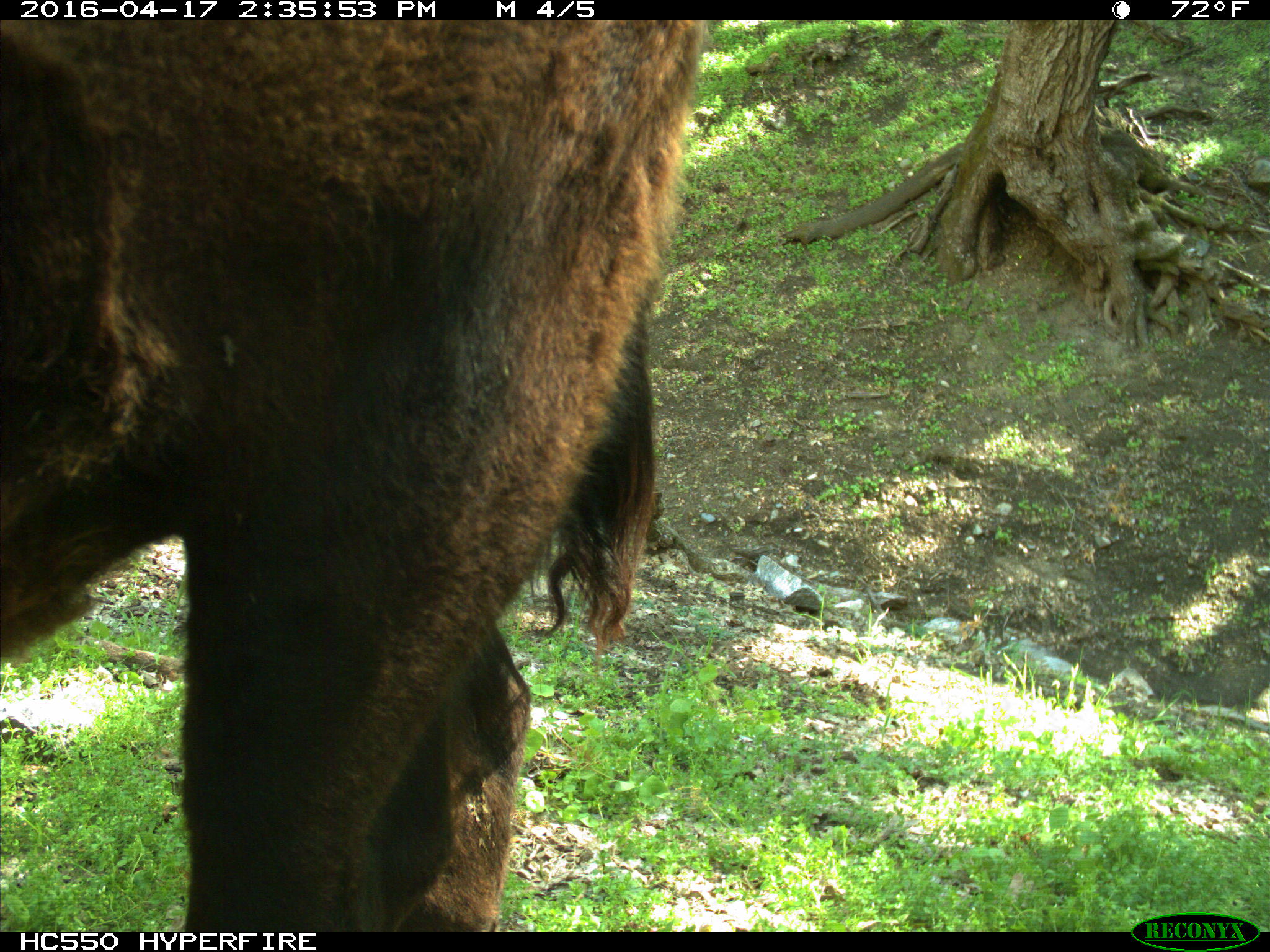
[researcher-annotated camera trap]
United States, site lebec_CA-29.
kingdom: Animalia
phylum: Chordata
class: Mammalia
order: Artiodactyla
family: Bovidae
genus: Bos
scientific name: Bos taurus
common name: domestic cow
Bos taurus (domestic cow).